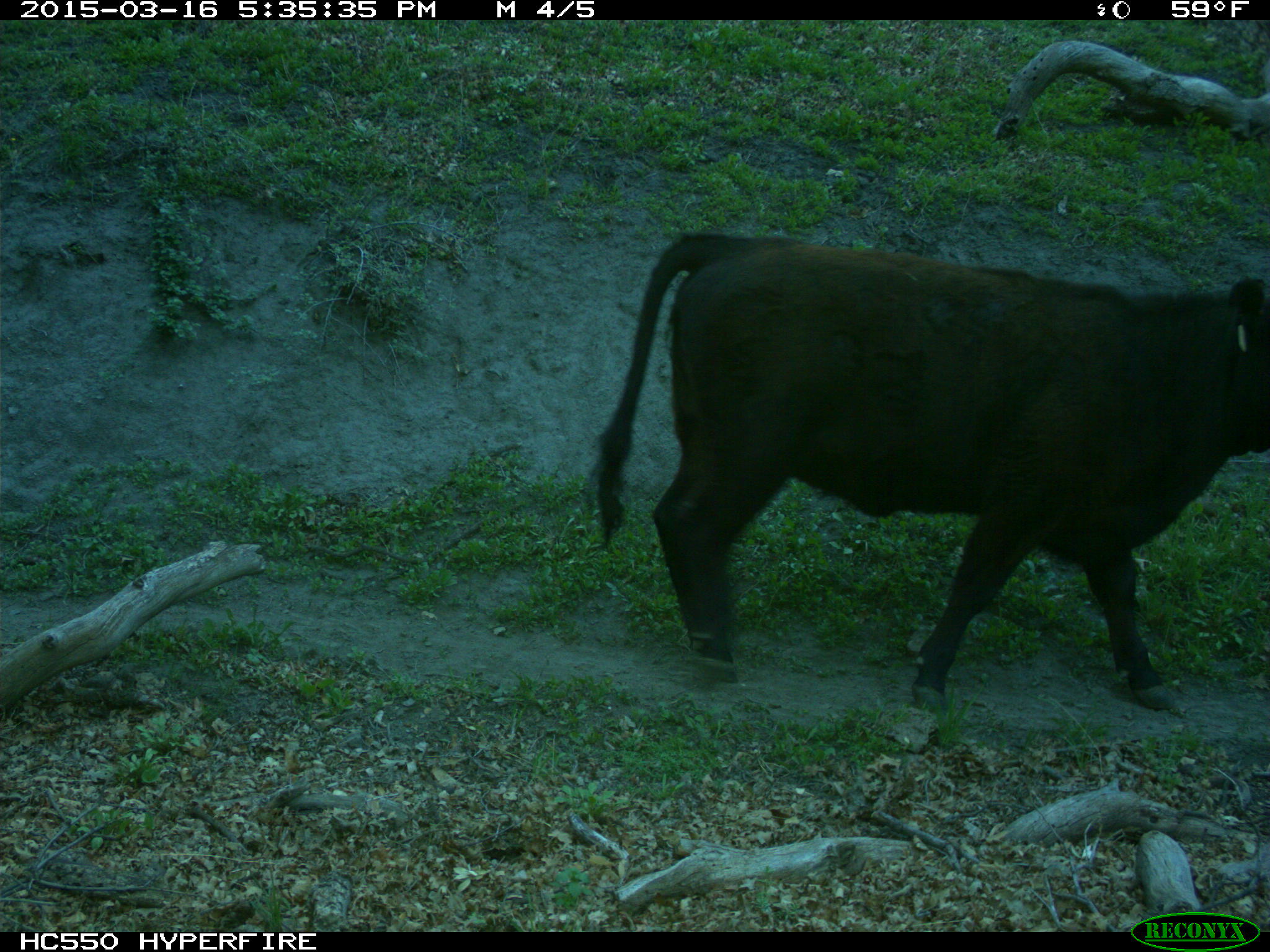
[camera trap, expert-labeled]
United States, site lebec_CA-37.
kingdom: Animalia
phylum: Chordata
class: Mammalia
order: Artiodactyla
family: Bovidae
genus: Bos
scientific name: Bos taurus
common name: domestic cow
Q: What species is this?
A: Bos taurus (domestic cow).